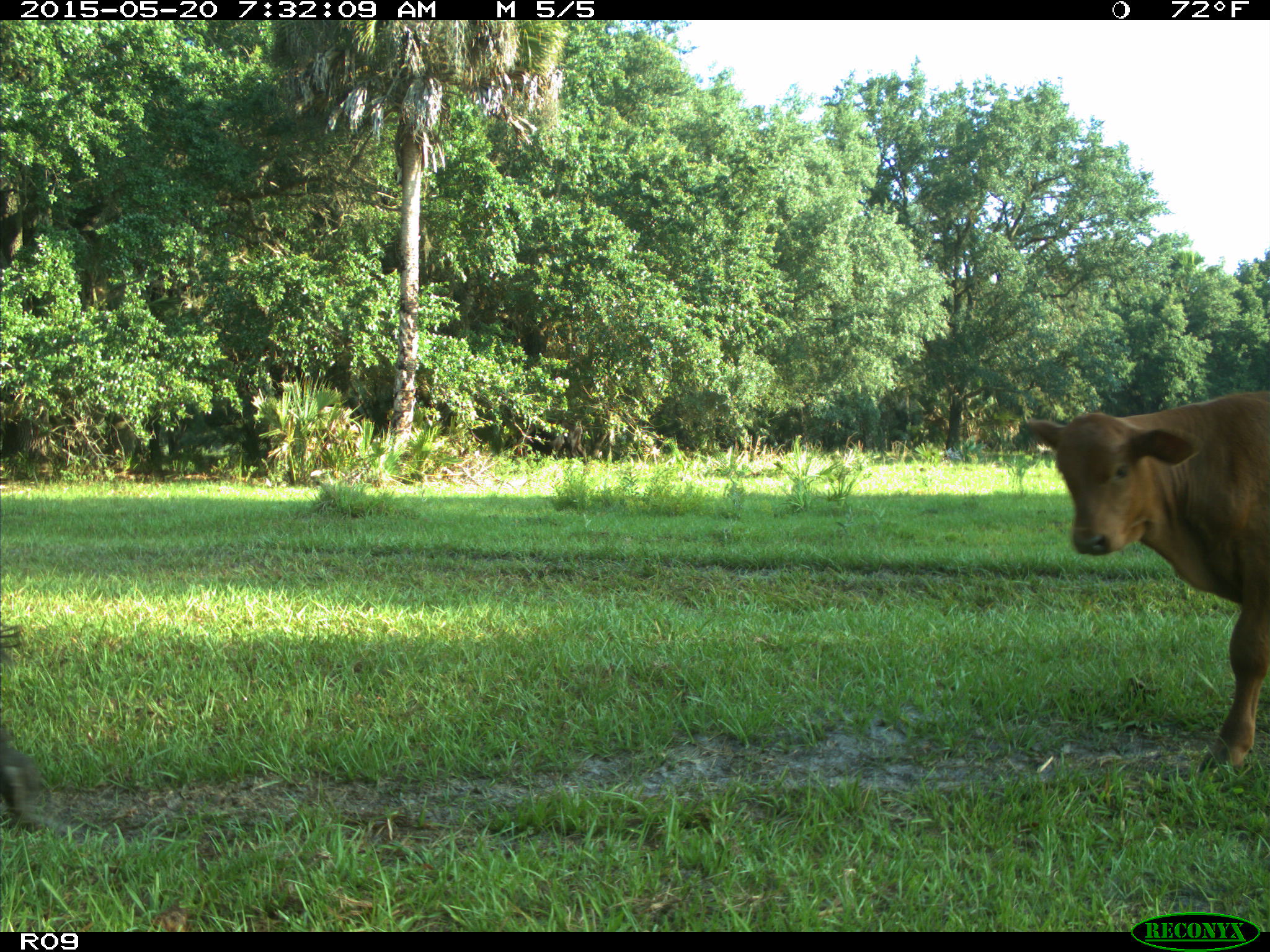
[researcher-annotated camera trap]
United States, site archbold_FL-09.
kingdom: Animalia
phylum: Chordata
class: Mammalia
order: Artiodactyla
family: Bovidae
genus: Bos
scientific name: Bos taurus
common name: domestic cow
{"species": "Bos taurus (domestic cow)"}